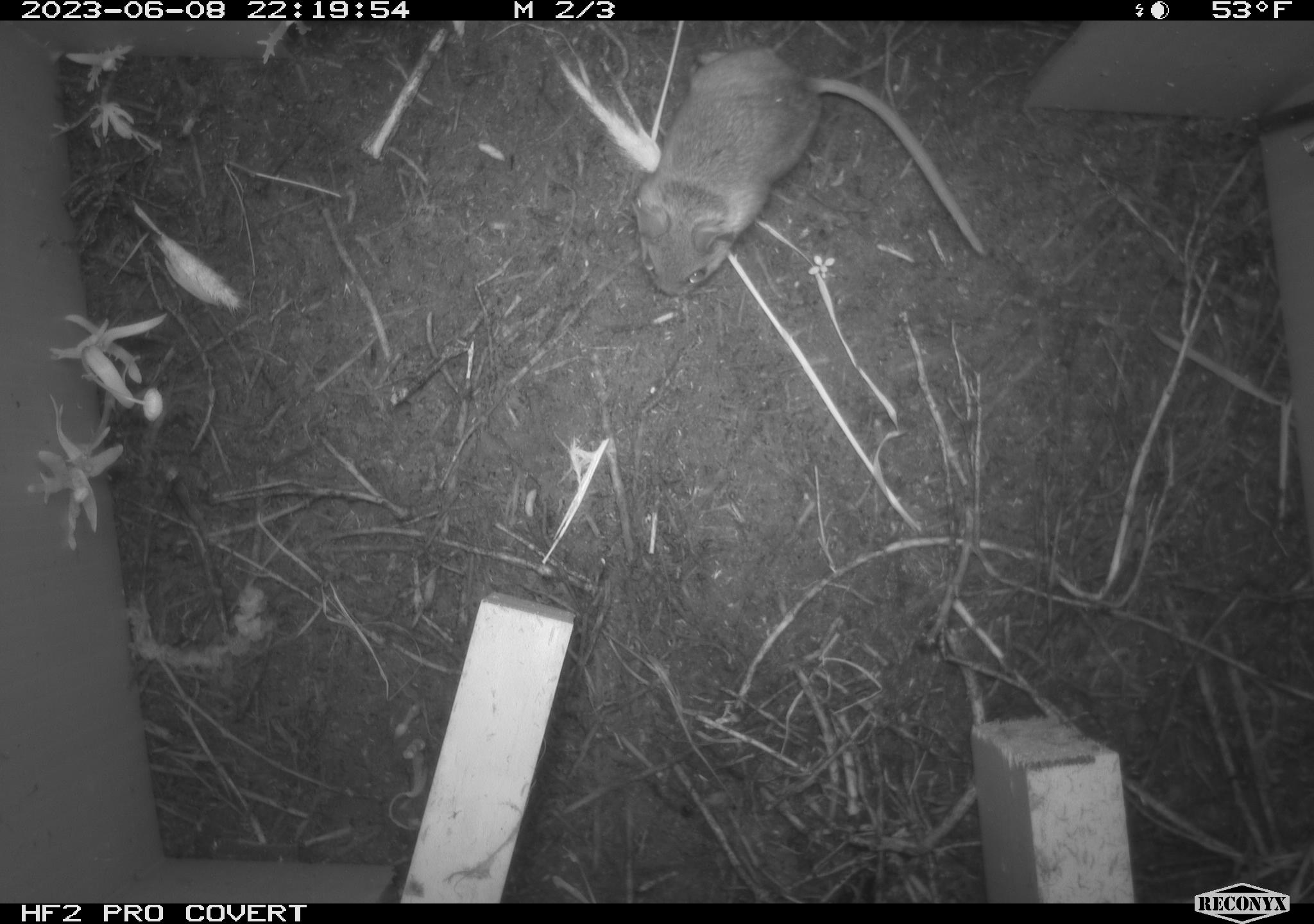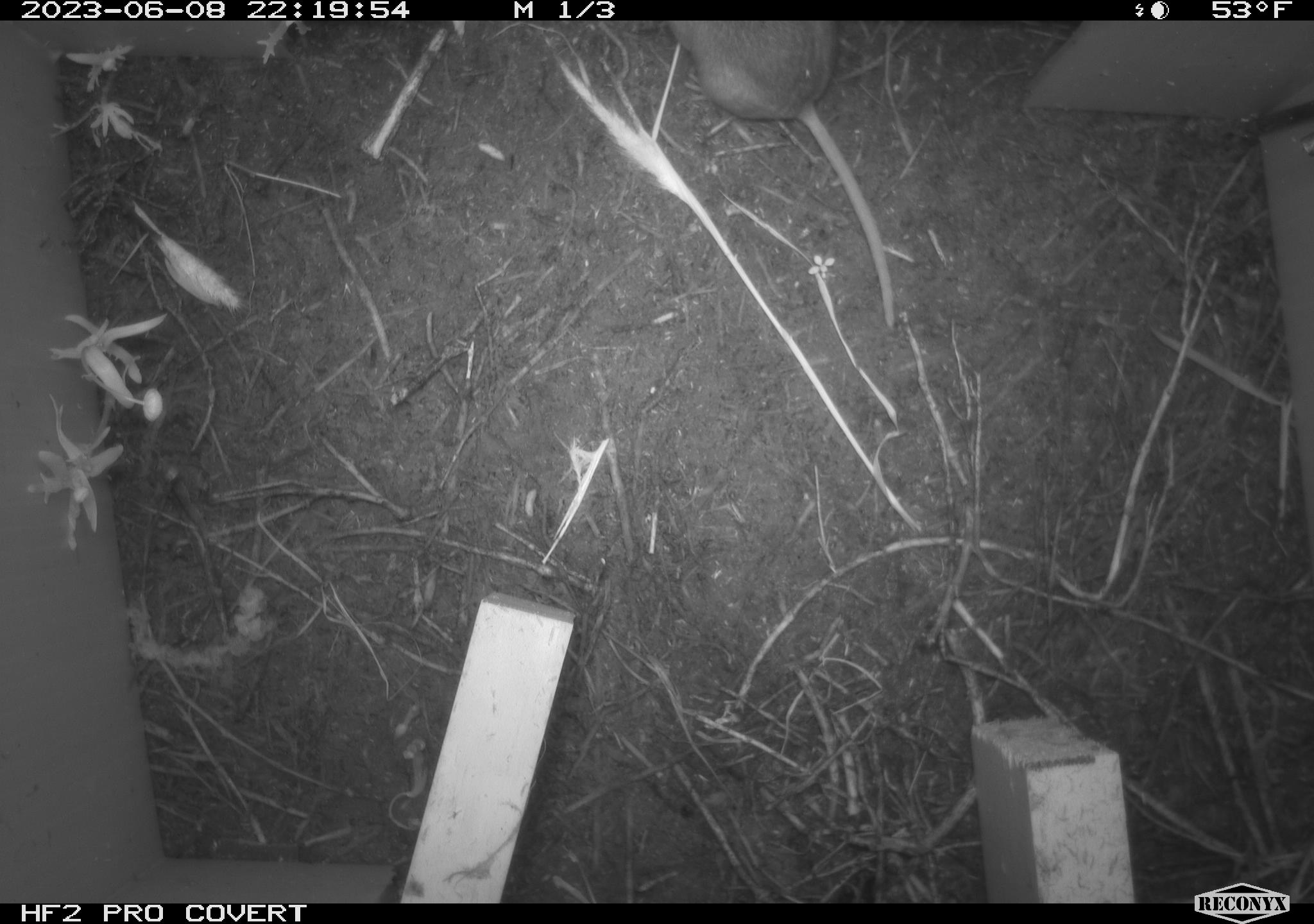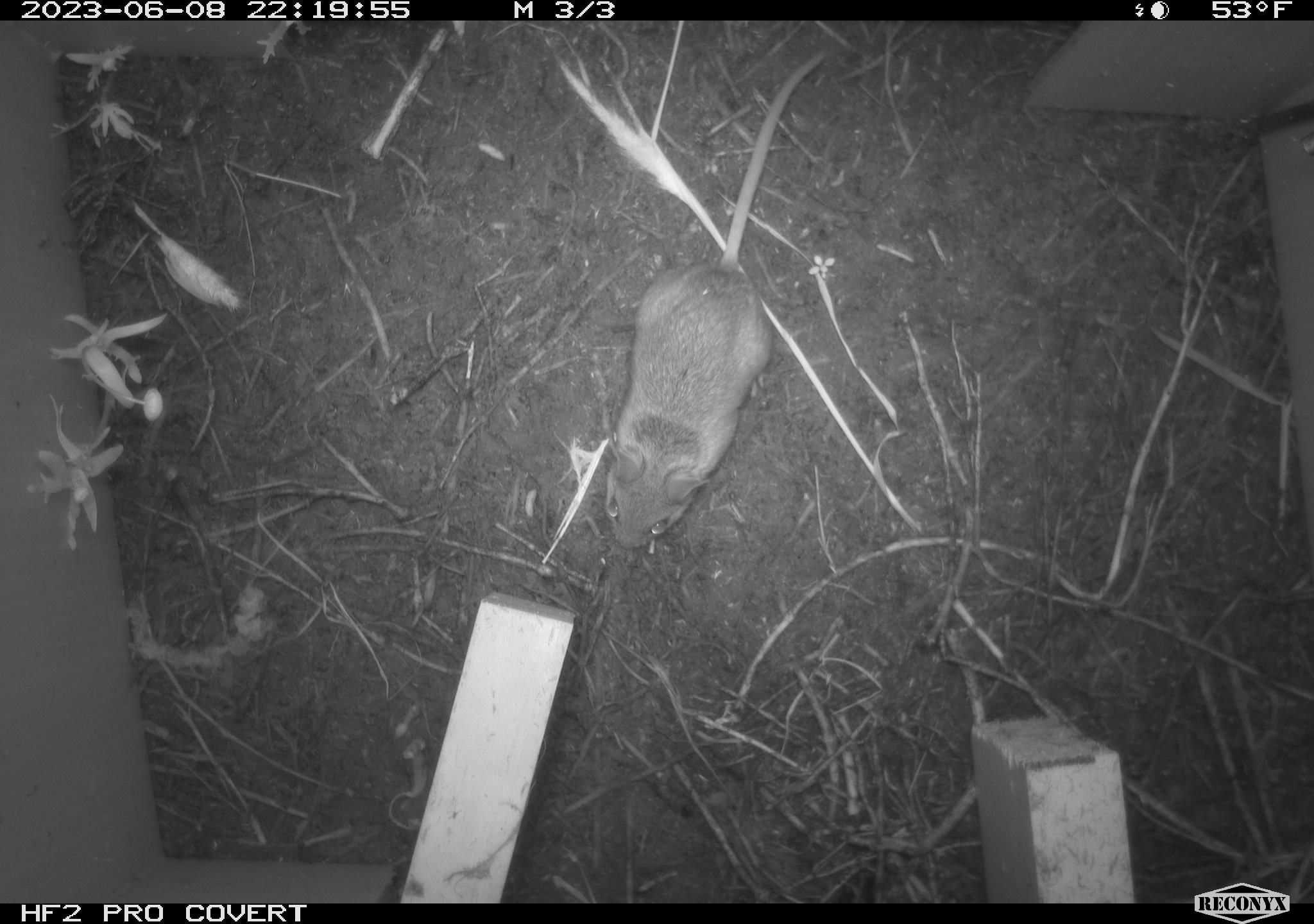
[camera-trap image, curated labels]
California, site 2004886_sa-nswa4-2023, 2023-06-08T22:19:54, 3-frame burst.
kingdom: Animalia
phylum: Chordata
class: Mammalia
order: Rodentia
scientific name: Rodentia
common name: mouse species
Mouse species (Rodentia).